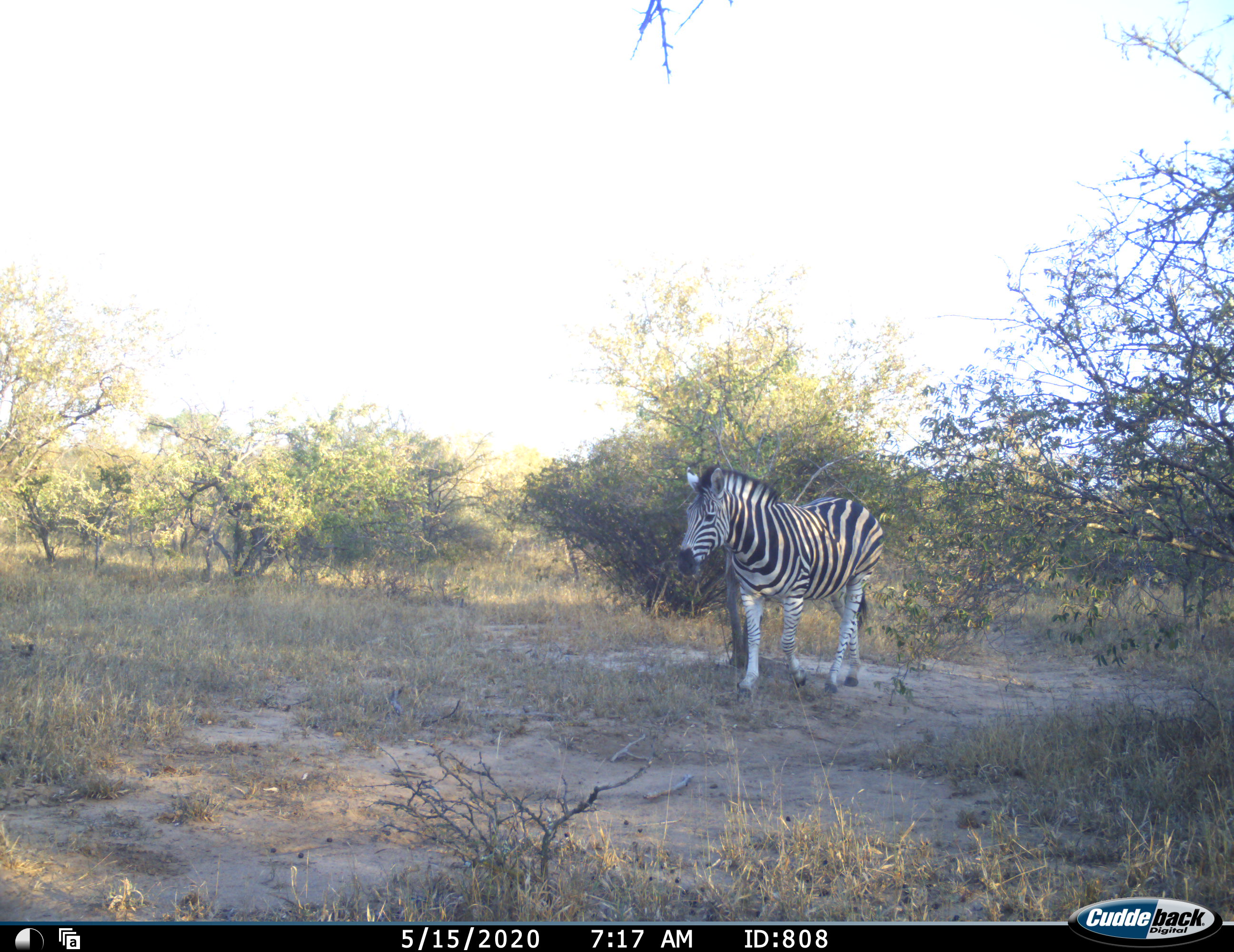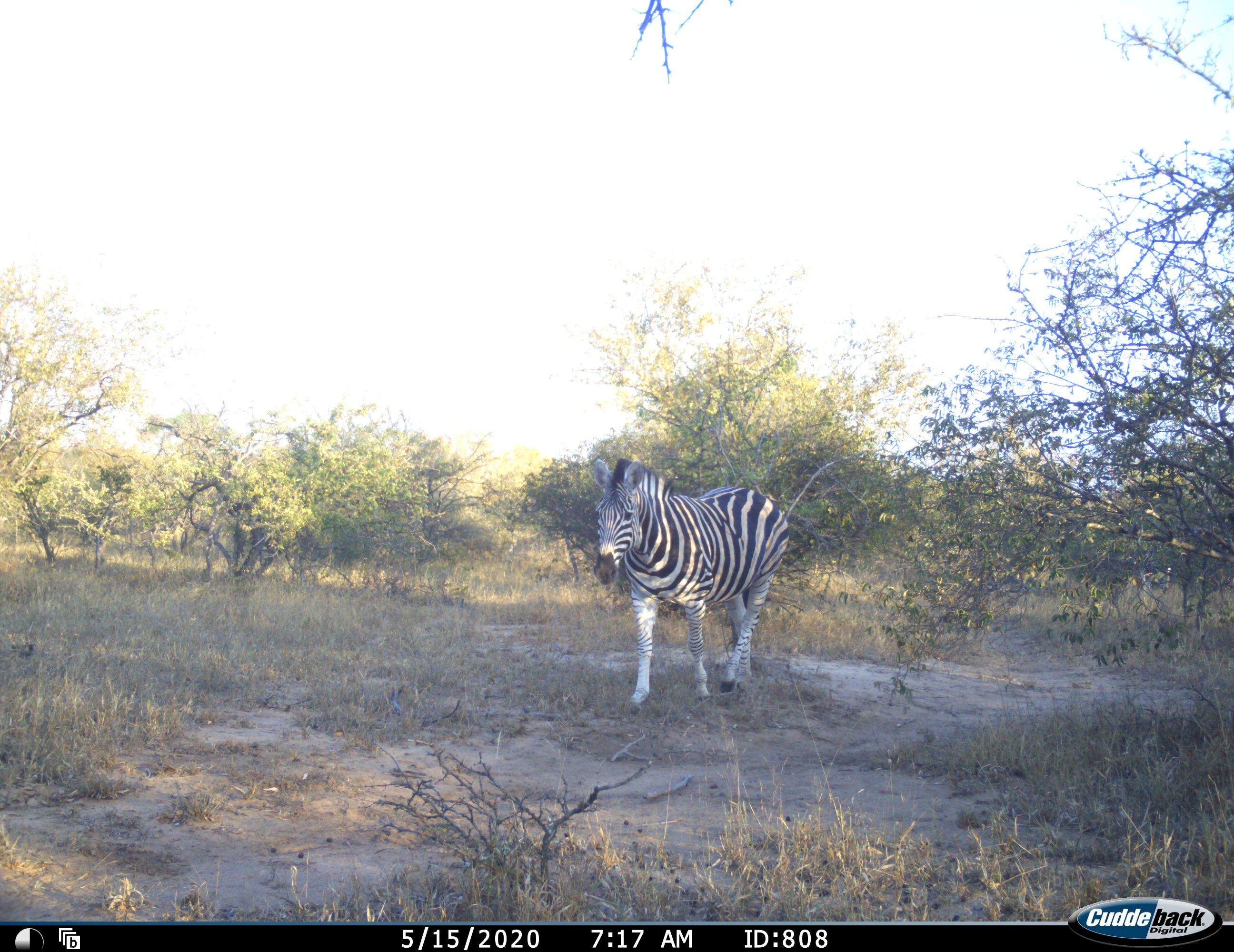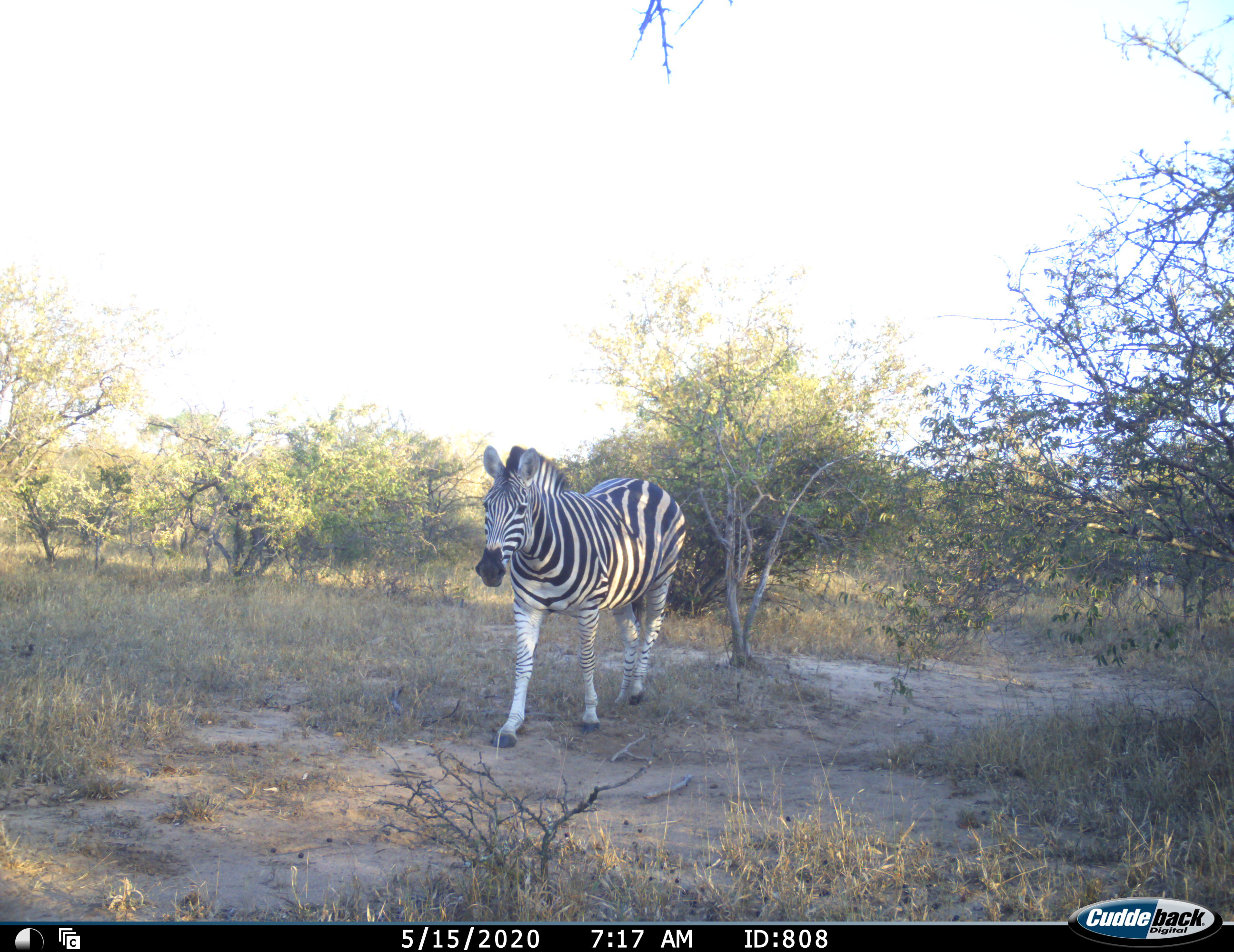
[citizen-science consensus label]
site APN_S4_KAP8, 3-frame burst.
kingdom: Animalia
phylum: Chordata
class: Mammalia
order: Perissodactyla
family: Equidae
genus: Equus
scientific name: Equus quagga burchellii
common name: burchell's zebra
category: zebraburchells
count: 1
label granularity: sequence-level